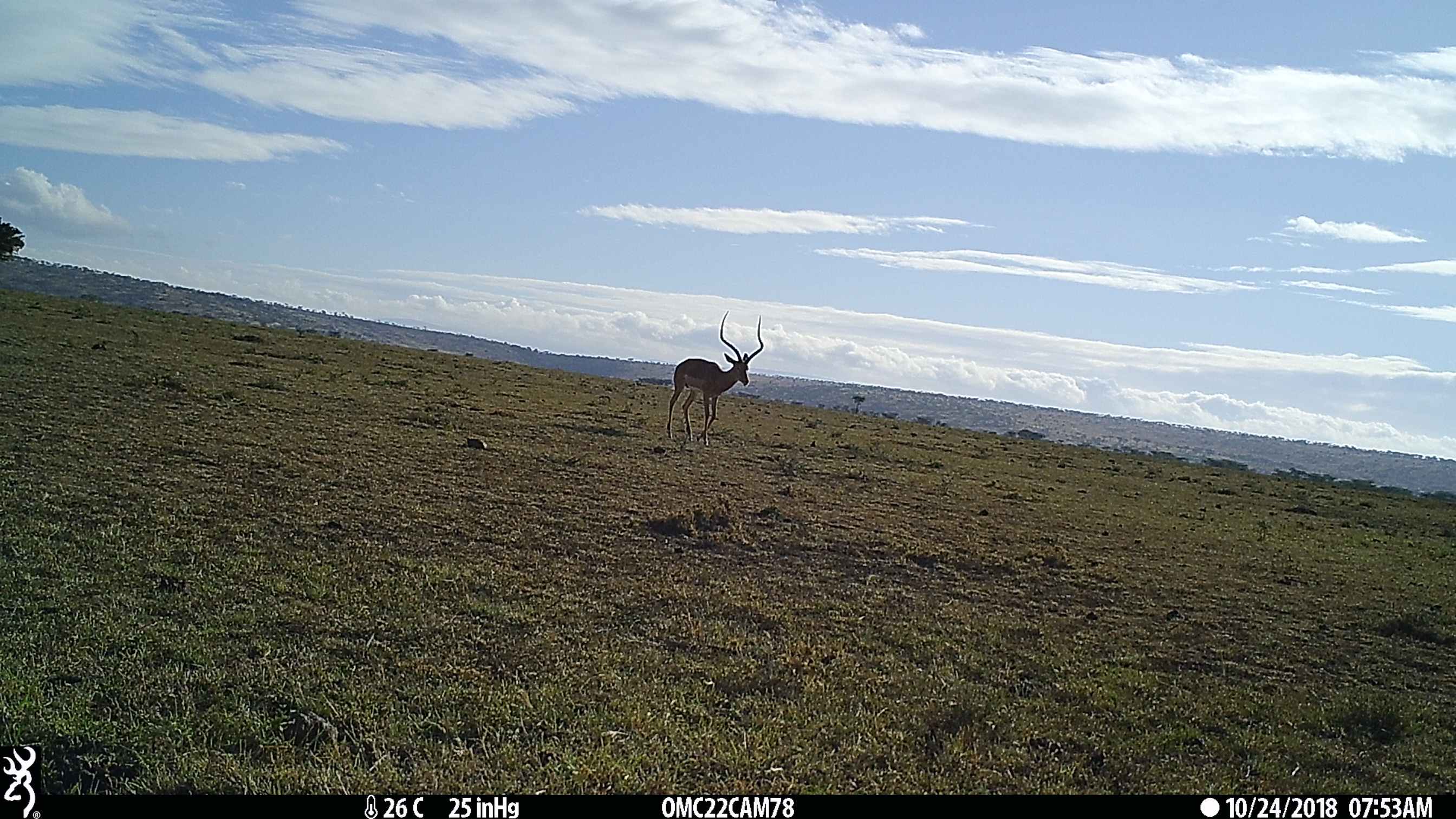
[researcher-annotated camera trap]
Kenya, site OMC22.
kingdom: Animalia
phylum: Chordata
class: Mammalia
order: Artiodactyla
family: Bovidae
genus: Aepyceros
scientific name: Aepyceros melampus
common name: impala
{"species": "impala (Aepyceros melampus)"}